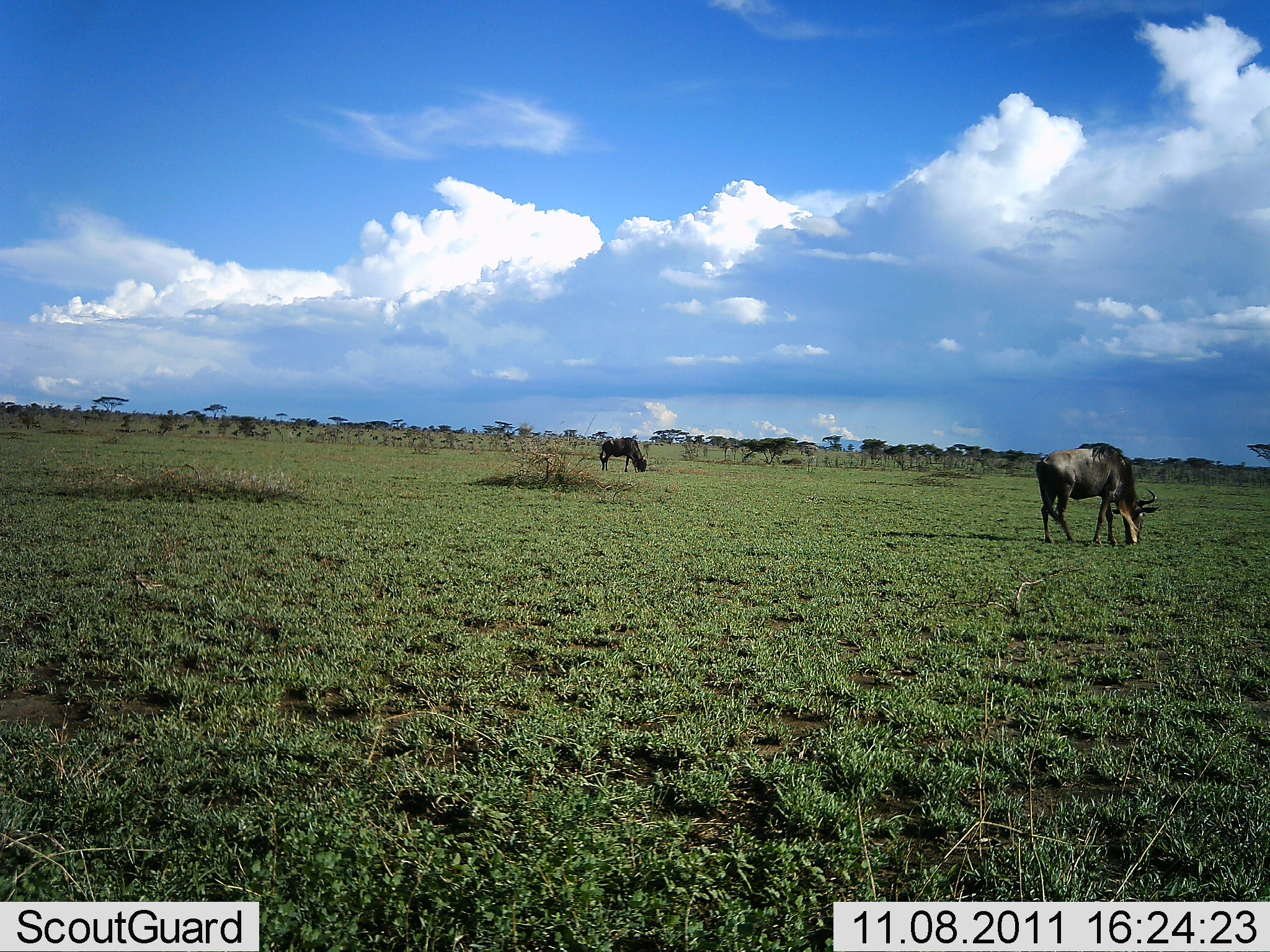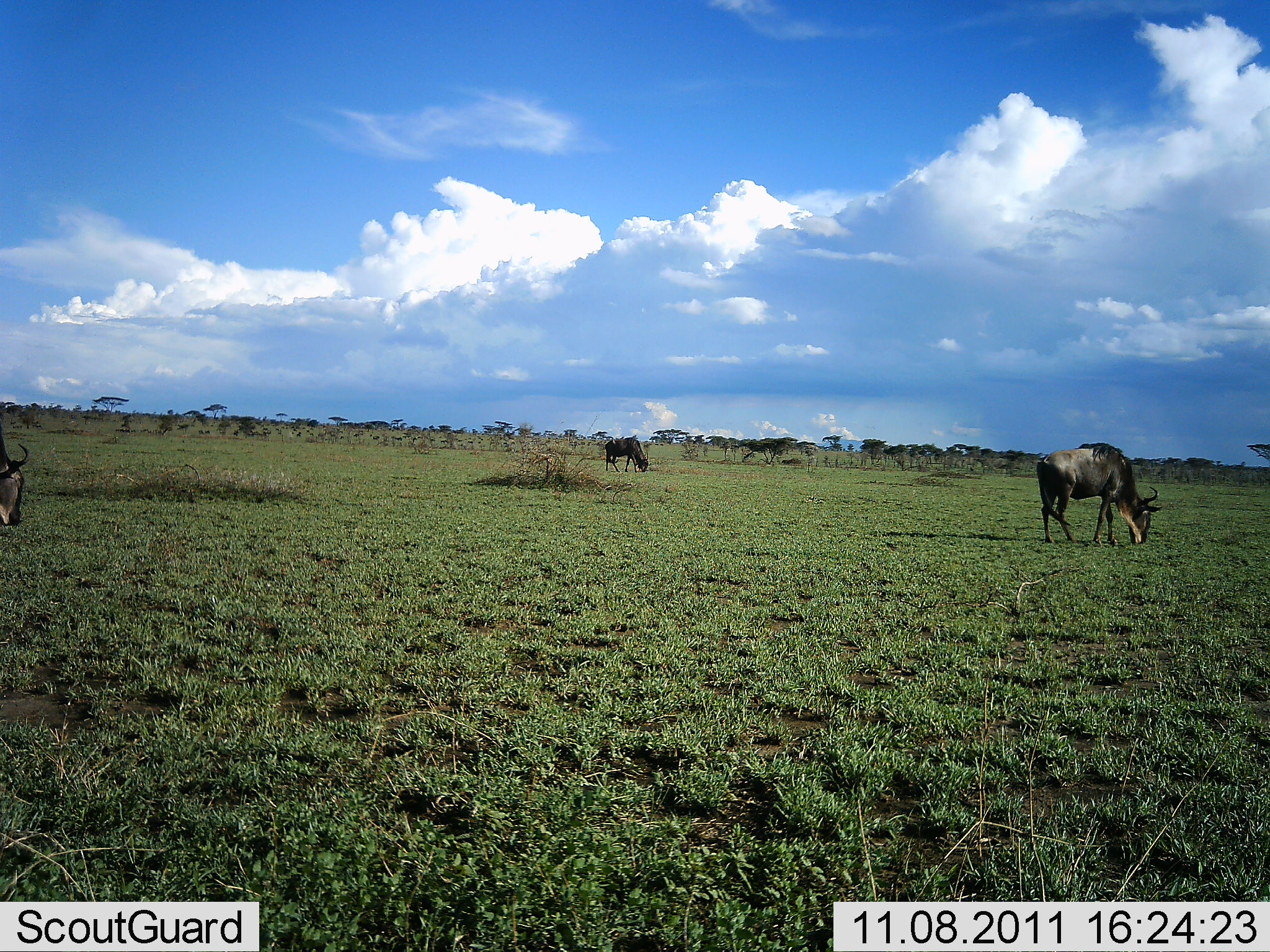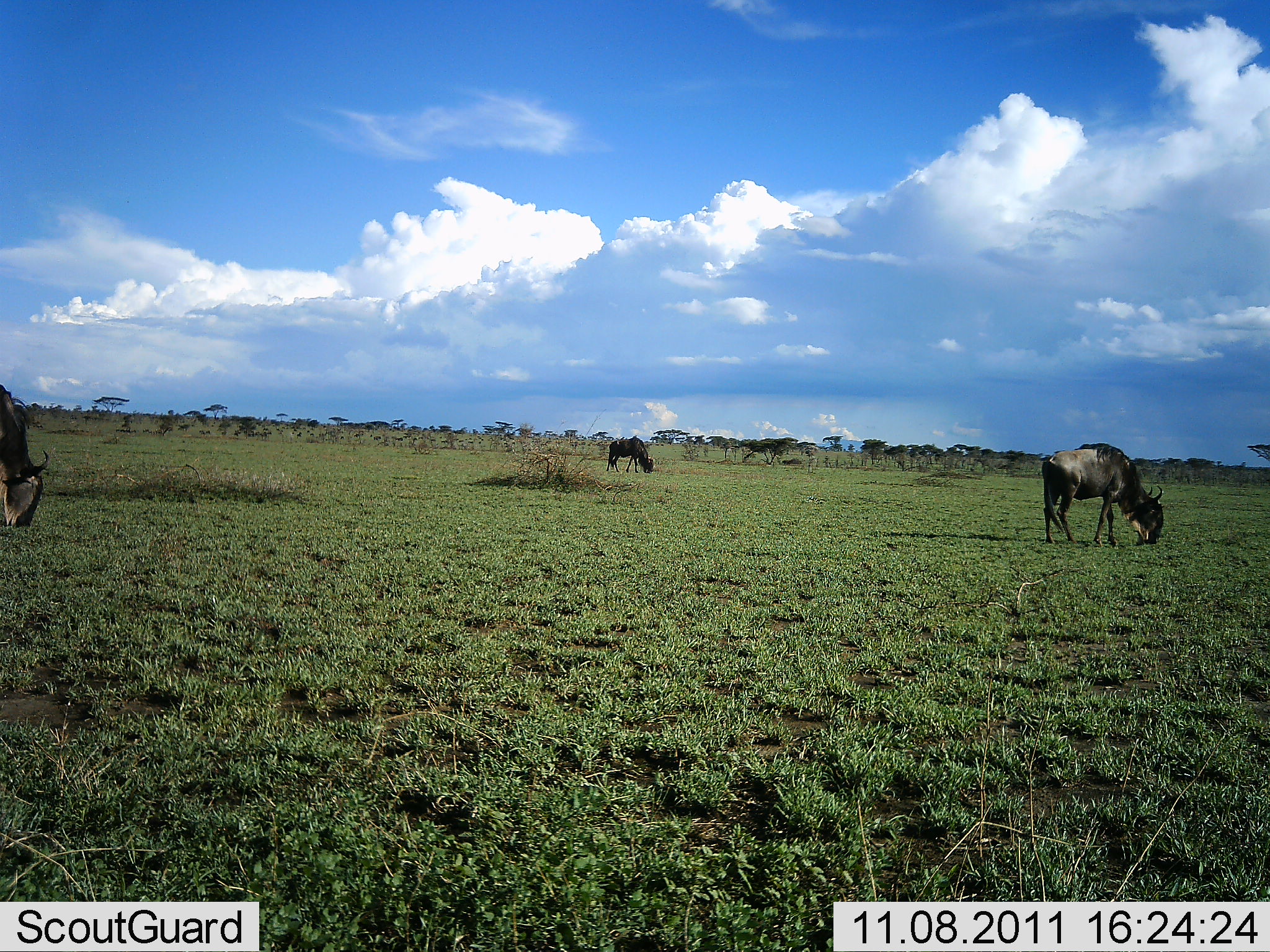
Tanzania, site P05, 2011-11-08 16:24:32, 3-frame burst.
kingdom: Animalia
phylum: Chordata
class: Mammalia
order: Artiodactyla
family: Bovidae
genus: Connochaetes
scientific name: Connochaetes taurinus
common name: blue wildebeest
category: wildebeest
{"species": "wildebeest (blue wildebeest) (Connochaetes taurinus)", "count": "3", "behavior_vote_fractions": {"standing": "20%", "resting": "0%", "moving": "20%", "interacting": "0%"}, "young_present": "0%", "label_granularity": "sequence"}